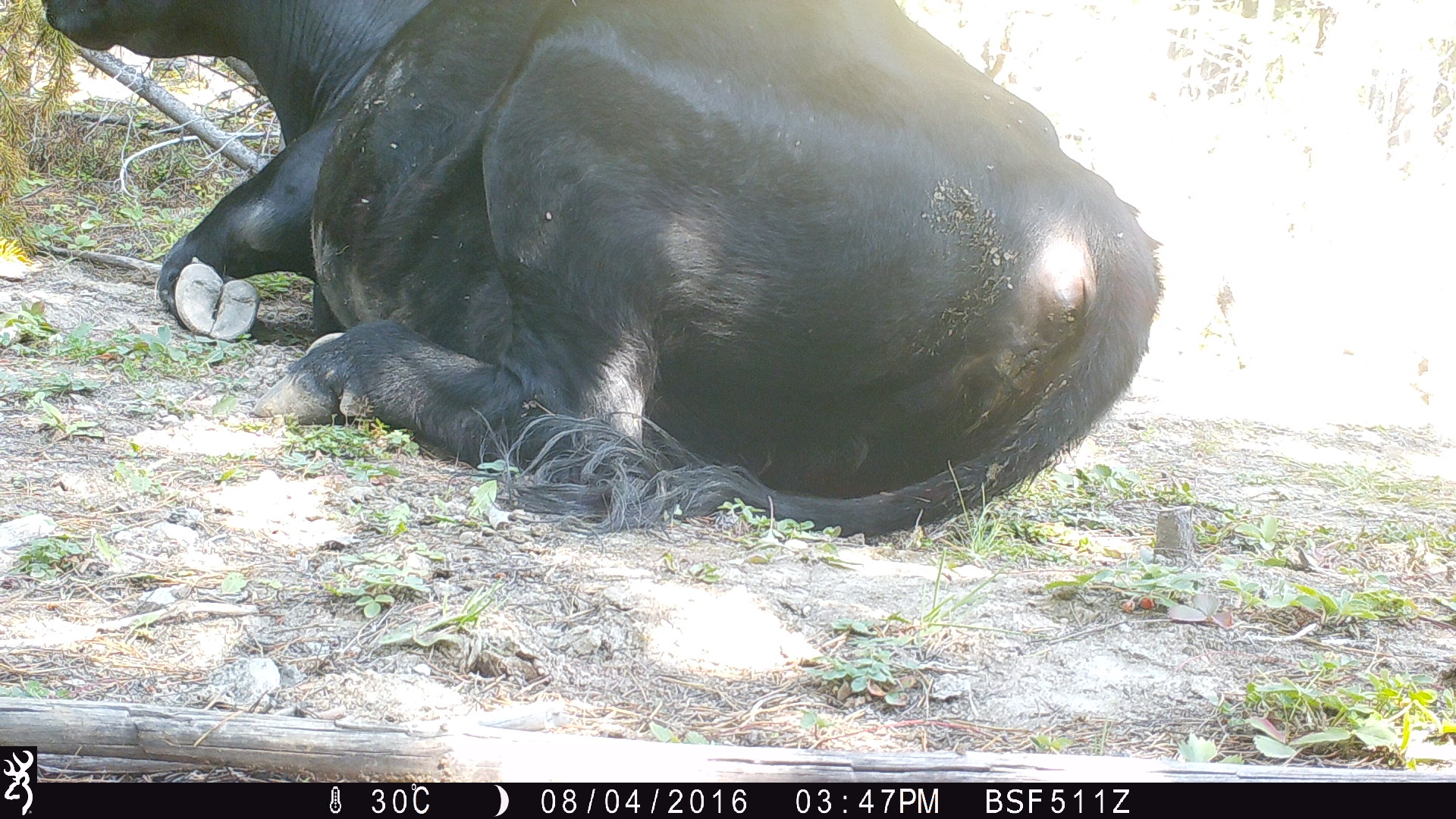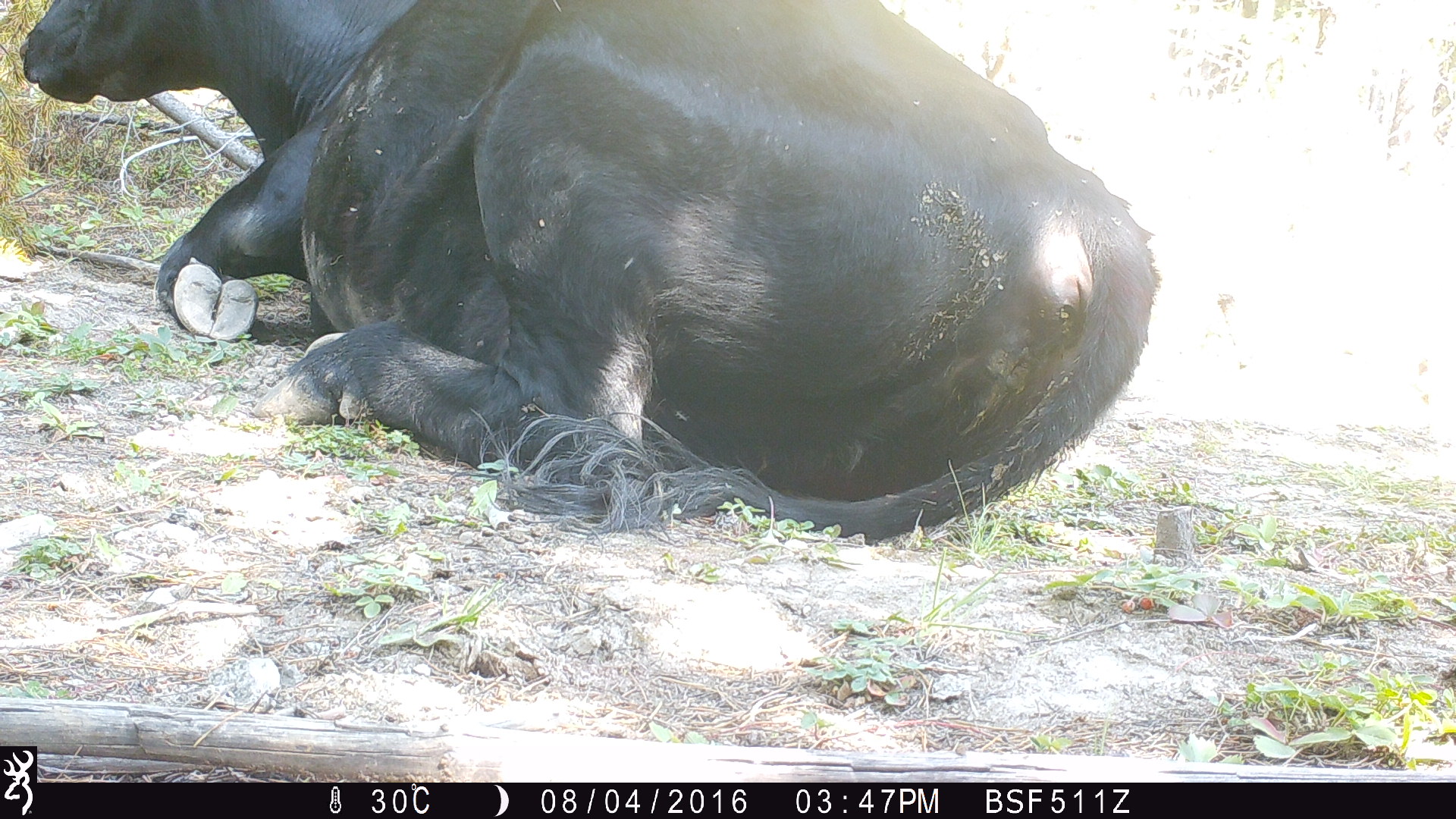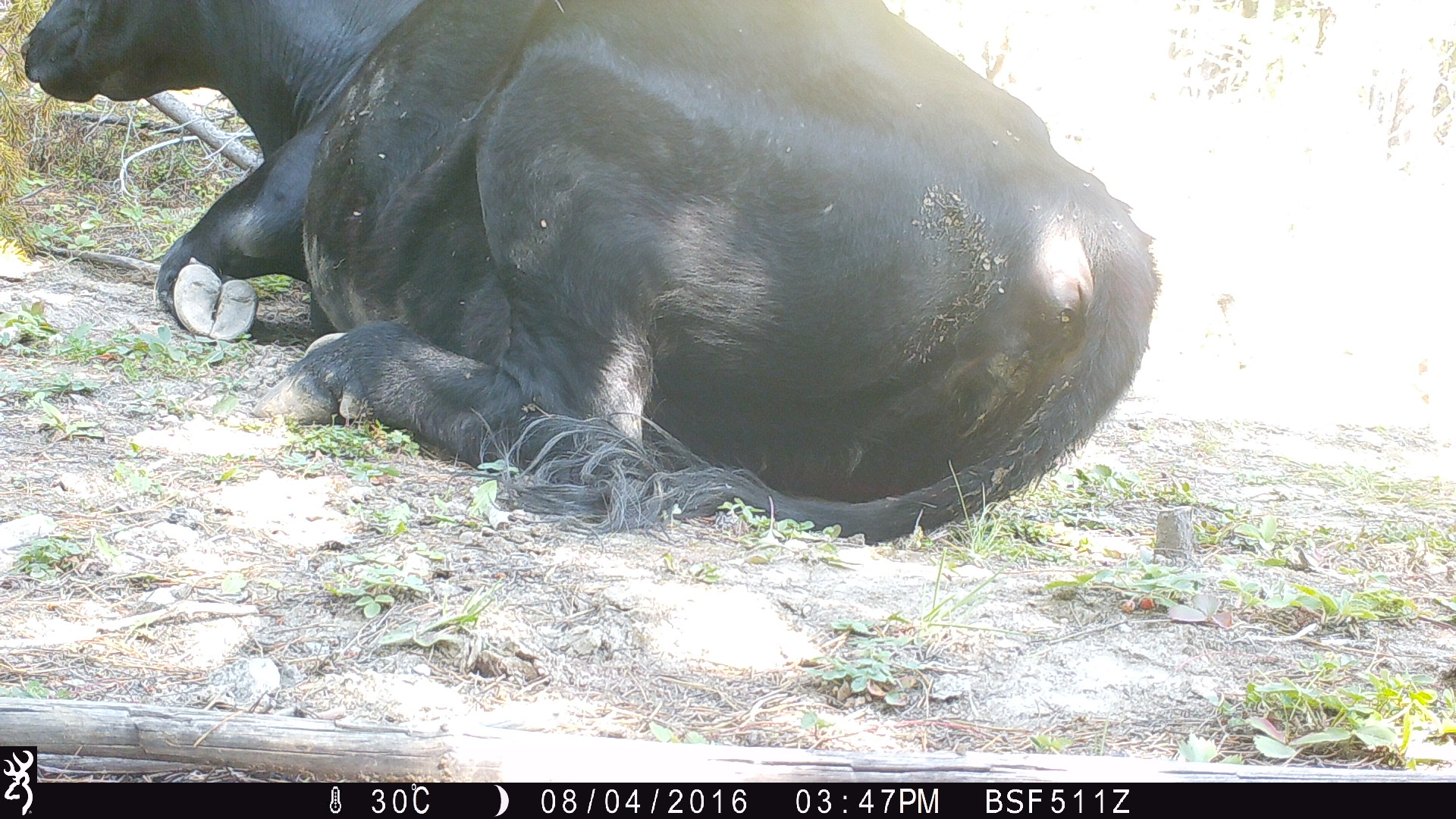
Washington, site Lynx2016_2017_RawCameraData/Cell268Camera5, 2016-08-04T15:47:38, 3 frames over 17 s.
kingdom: Animalia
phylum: Chordata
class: Mammalia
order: Artiodactyla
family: Bovidae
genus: Bos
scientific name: Bos taurus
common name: domestic cattle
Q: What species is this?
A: Domestic cattle (Bos taurus).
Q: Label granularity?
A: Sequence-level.